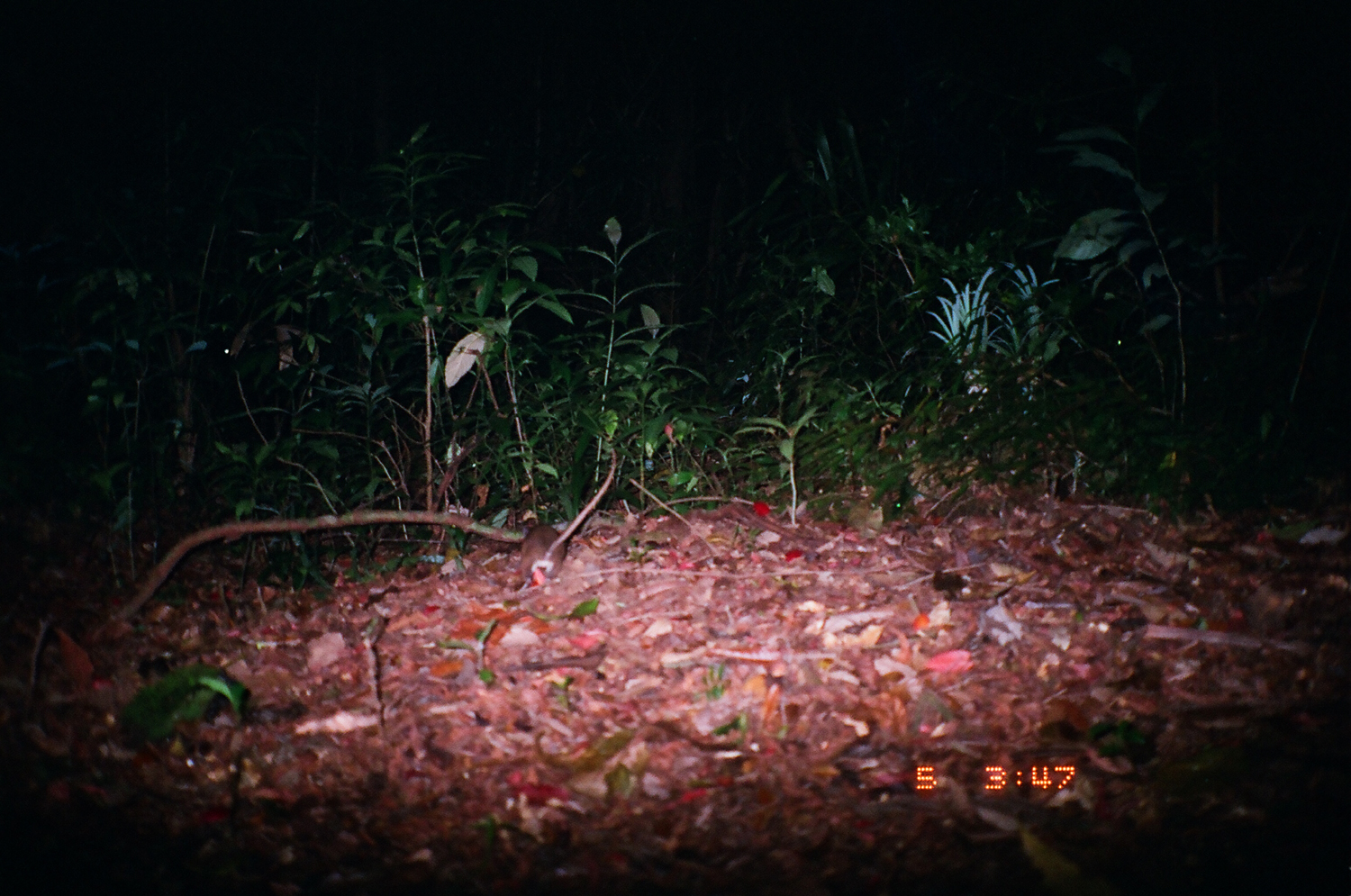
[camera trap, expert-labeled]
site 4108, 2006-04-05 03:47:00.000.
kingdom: Animalia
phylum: Chordata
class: Mammalia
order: Rodentia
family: Muridae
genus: Rattus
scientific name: Rattus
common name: rodent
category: unknown rat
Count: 1.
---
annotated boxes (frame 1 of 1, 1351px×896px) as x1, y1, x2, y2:
unknown rat: 510, 447, 618, 591